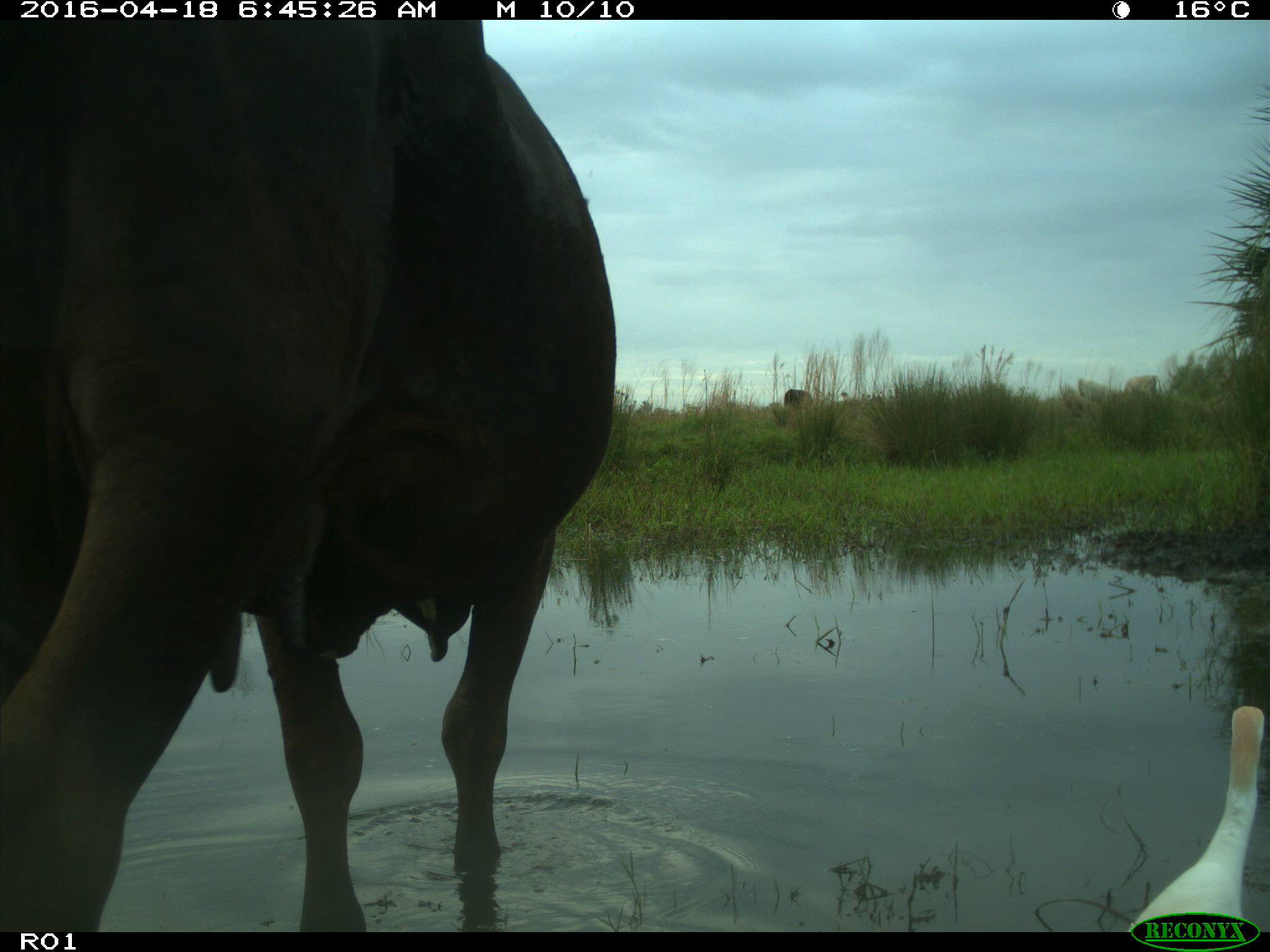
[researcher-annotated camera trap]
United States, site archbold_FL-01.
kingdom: Animalia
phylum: Chordata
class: Mammalia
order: Artiodactyla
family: Bovidae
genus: Bos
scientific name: Bos taurus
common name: domestic cow